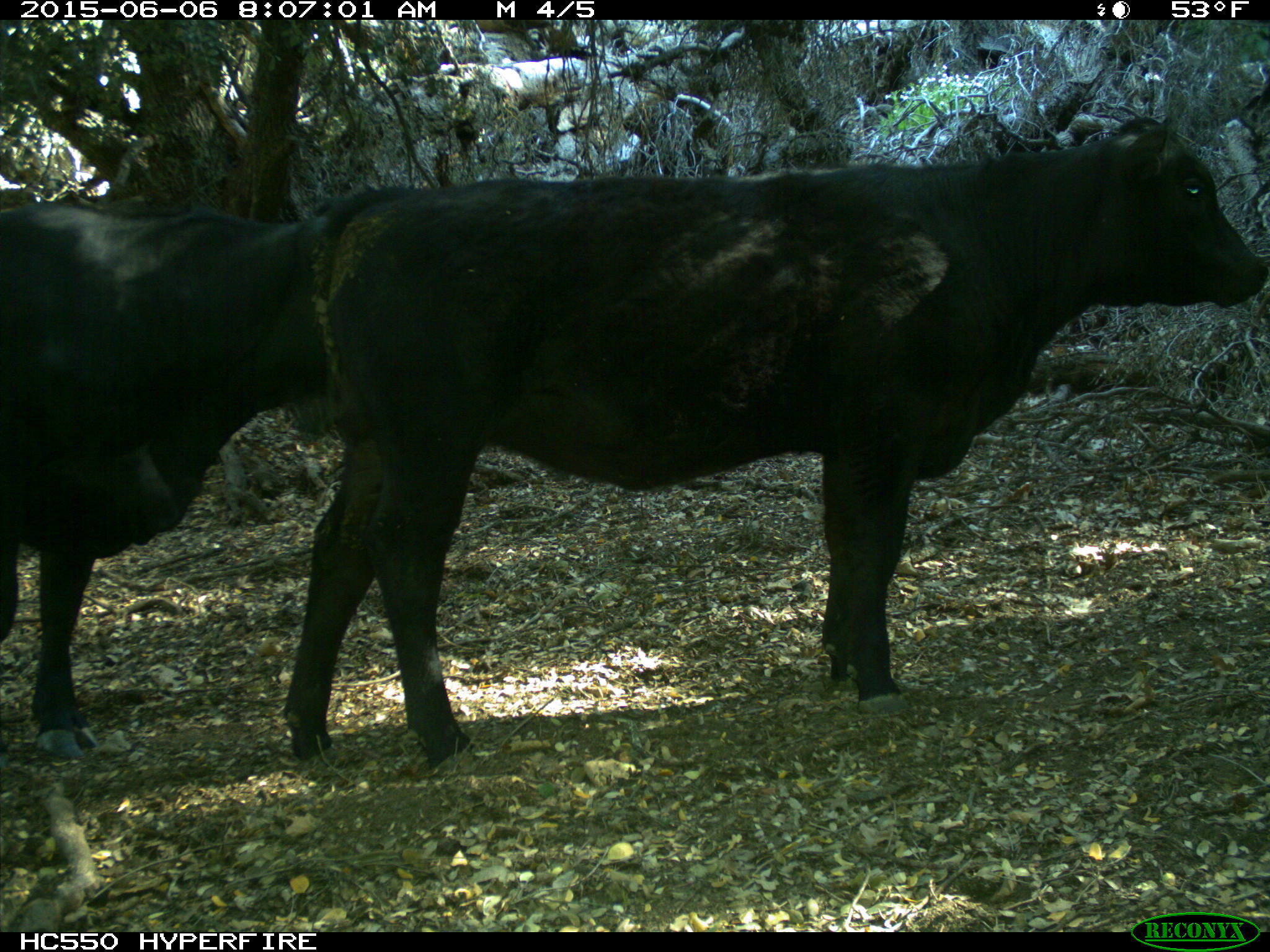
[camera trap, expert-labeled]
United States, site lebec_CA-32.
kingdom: Animalia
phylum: Chordata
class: Mammalia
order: Artiodactyla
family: Bovidae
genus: Bos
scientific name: Bos taurus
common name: domestic cow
Bos taurus (domestic cow).